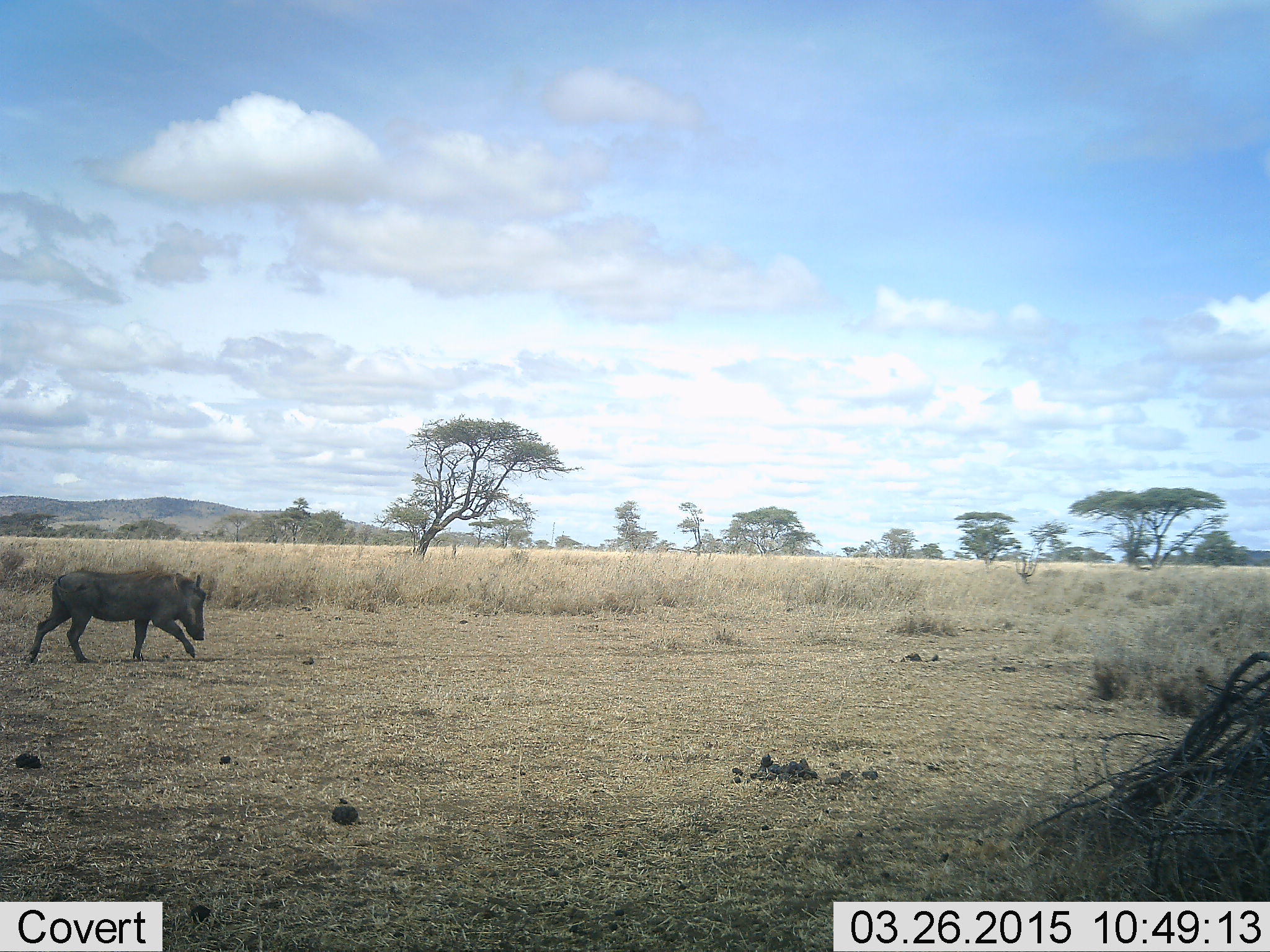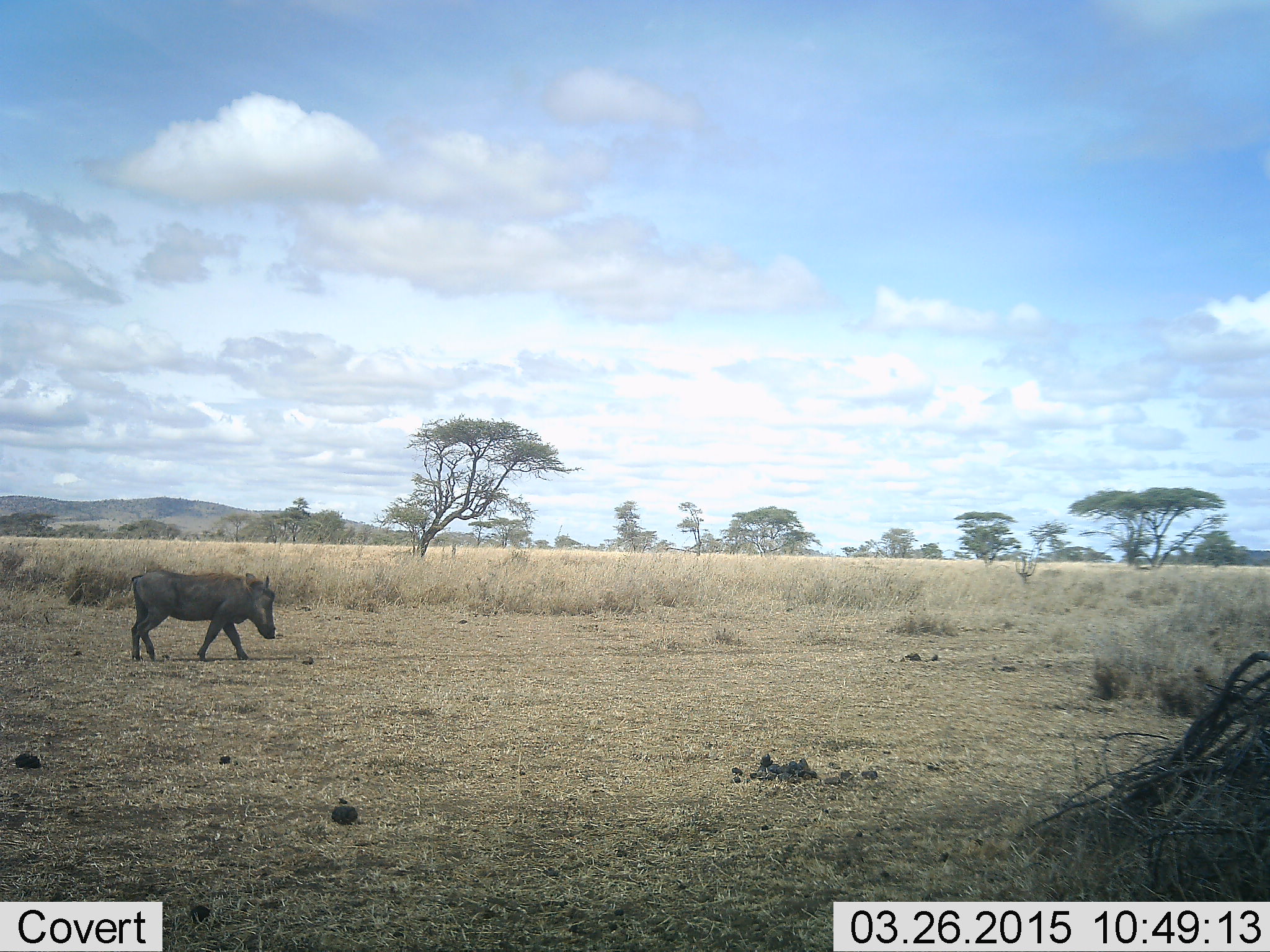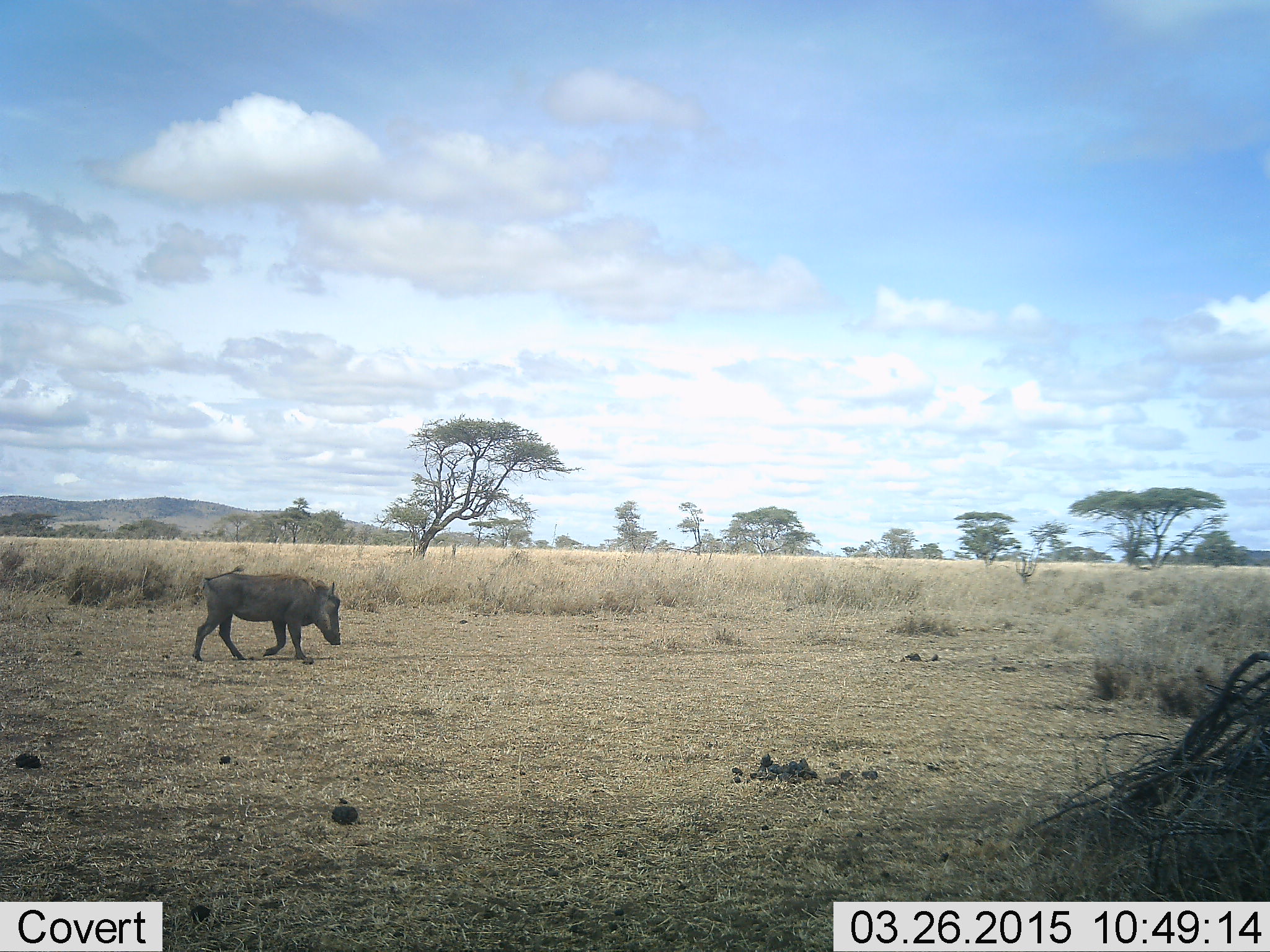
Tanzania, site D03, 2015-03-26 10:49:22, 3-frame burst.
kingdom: Animalia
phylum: Chordata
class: Mammalia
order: Artiodactyla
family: Suidae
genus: Phacochoerus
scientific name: Phacochoerus africanus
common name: warthog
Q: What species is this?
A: Warthog (Phacochoerus africanus).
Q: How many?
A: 1.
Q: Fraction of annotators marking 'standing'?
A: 10%.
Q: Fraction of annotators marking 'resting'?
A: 0%.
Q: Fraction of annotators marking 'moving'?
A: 100%.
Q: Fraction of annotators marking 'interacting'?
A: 0%.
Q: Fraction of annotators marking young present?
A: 0%.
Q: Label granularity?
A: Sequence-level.